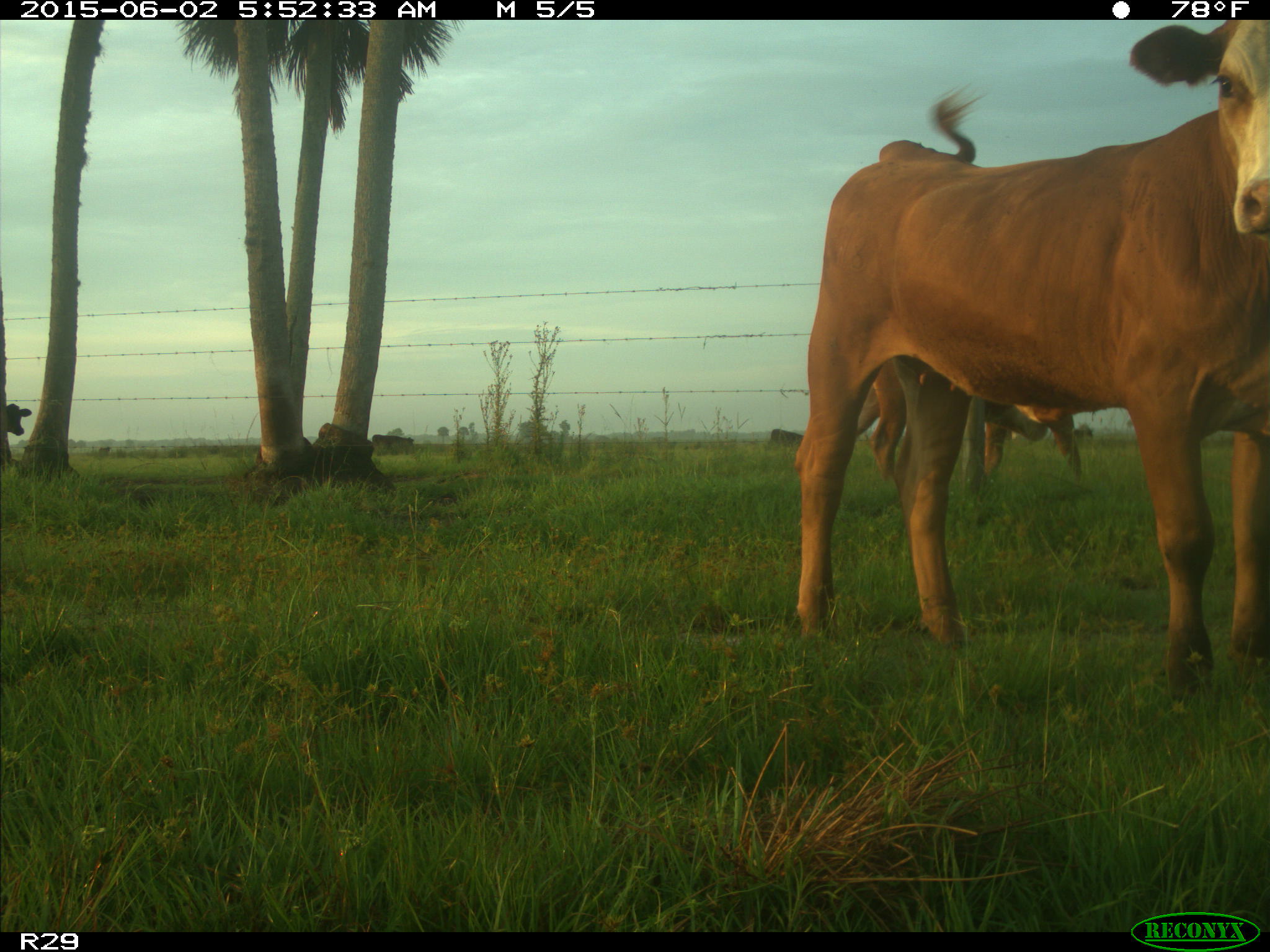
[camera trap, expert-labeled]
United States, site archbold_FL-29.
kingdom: Animalia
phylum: Chordata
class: Mammalia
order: Artiodactyla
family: Bovidae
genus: Bos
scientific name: Bos taurus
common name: domestic cow